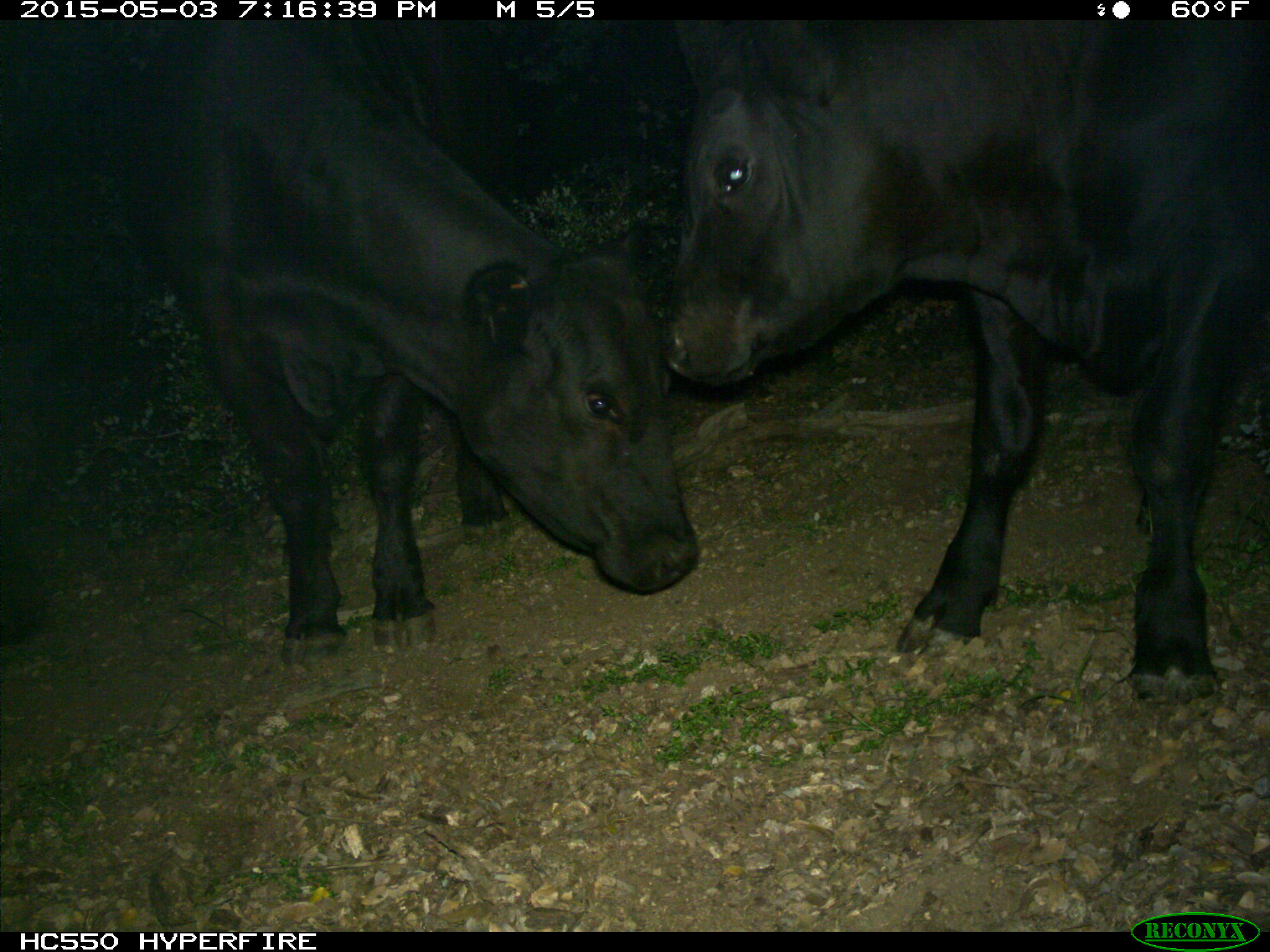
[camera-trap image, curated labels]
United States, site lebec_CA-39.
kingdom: Animalia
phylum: Chordata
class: Mammalia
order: Artiodactyla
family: Bovidae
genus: Bos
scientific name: Bos taurus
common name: domestic cow